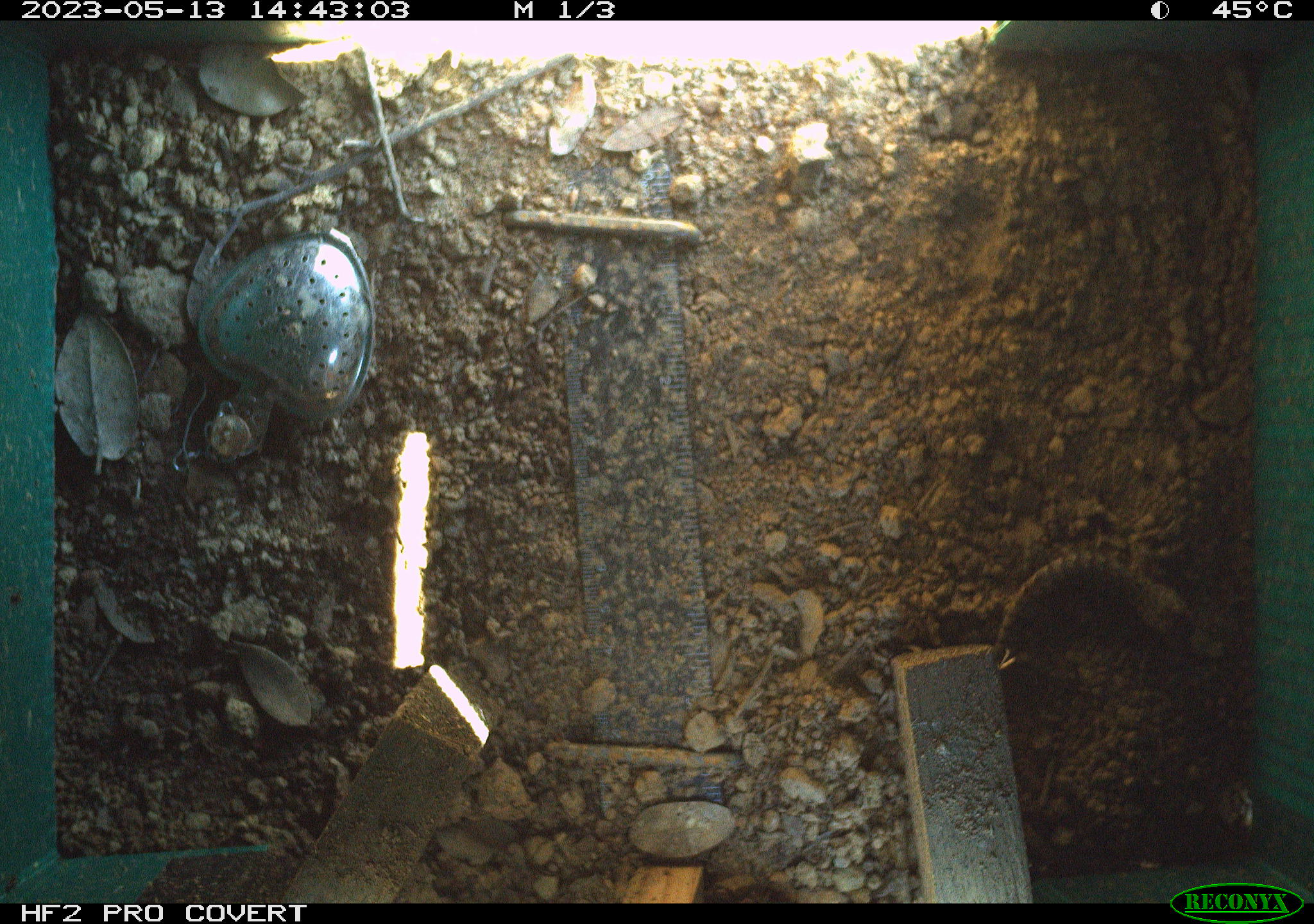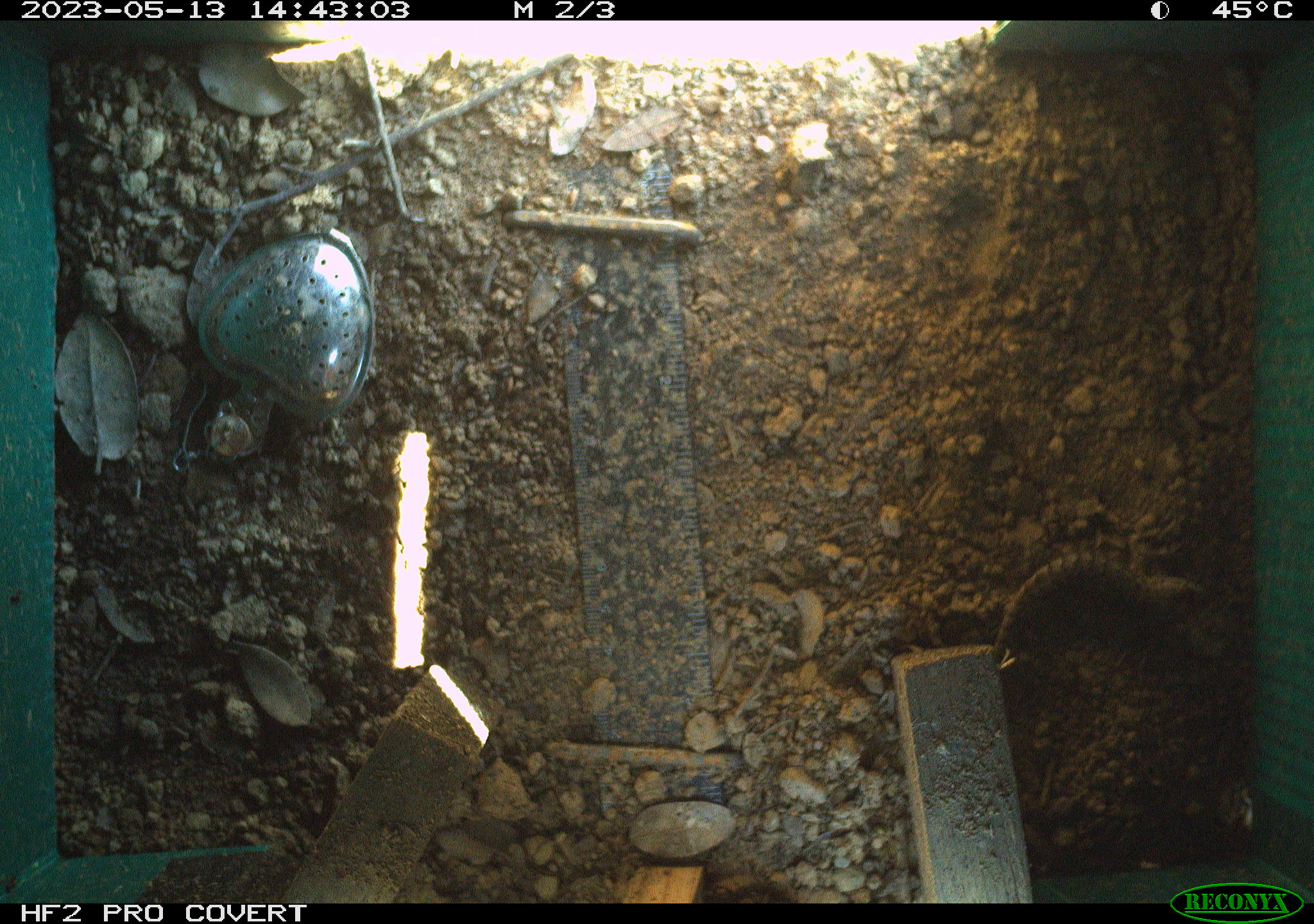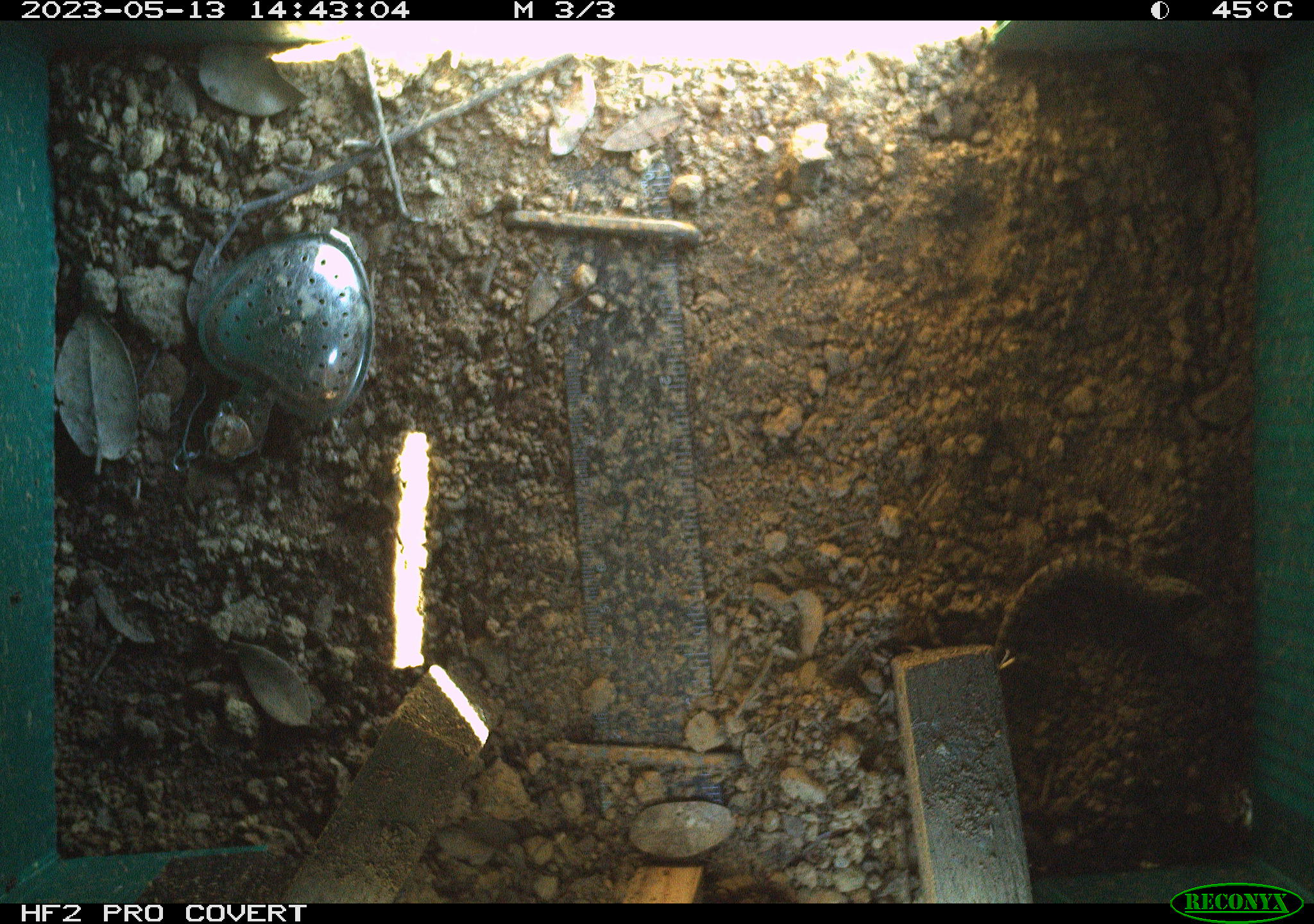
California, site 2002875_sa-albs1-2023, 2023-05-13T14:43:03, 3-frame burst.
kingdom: Animalia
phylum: Chordata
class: Reptilia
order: Squamata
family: Phrynosomatidae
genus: Sceloporus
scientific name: Sceloporus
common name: spiny lizards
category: sceloporus species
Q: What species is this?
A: Sceloporus species (spiny lizards) (Sceloporus).